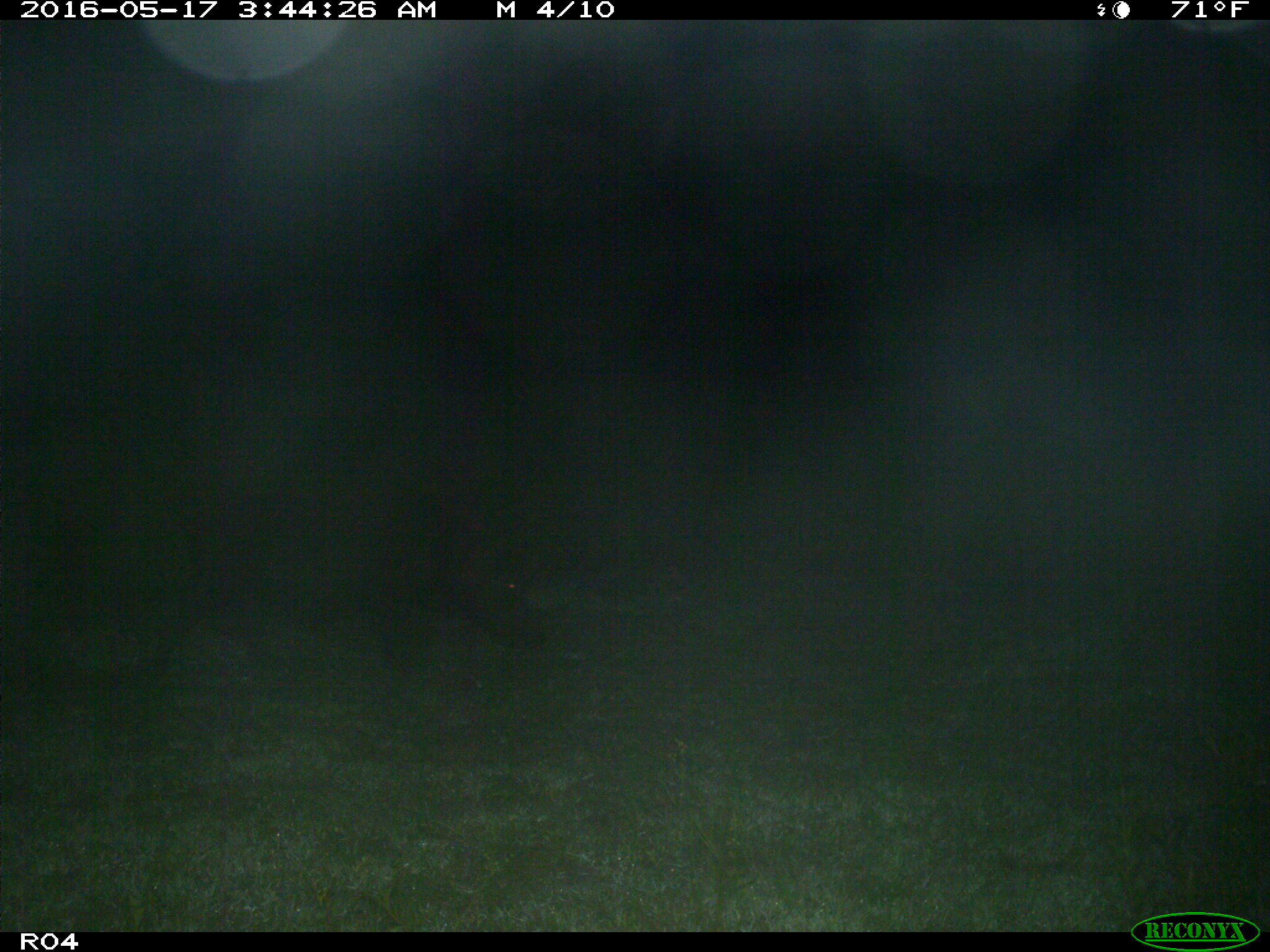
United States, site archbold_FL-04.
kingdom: Animalia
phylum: Chordata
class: Mammalia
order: Artiodactyla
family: Suidae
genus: Sus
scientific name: Sus scrofa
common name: wild boar